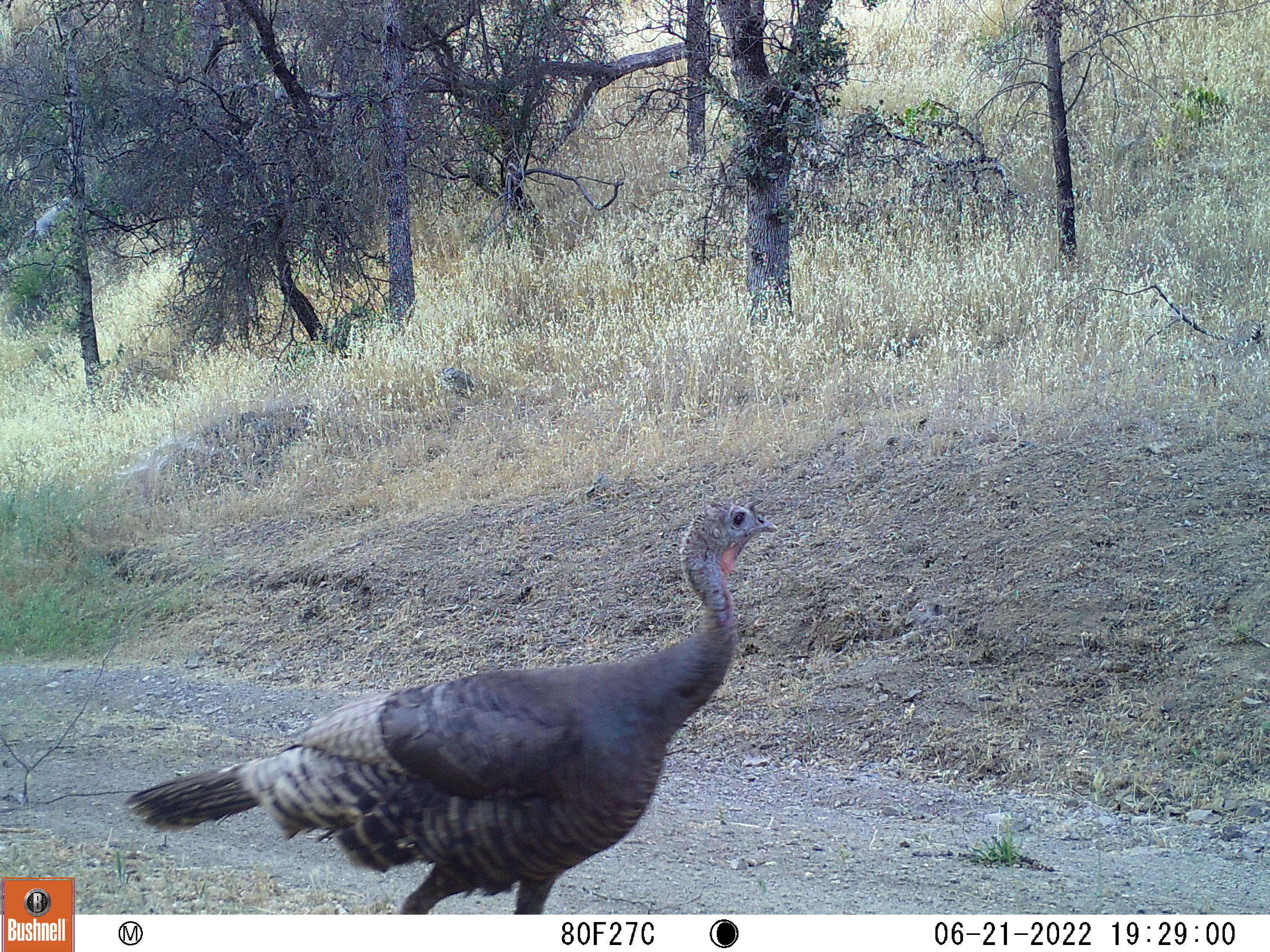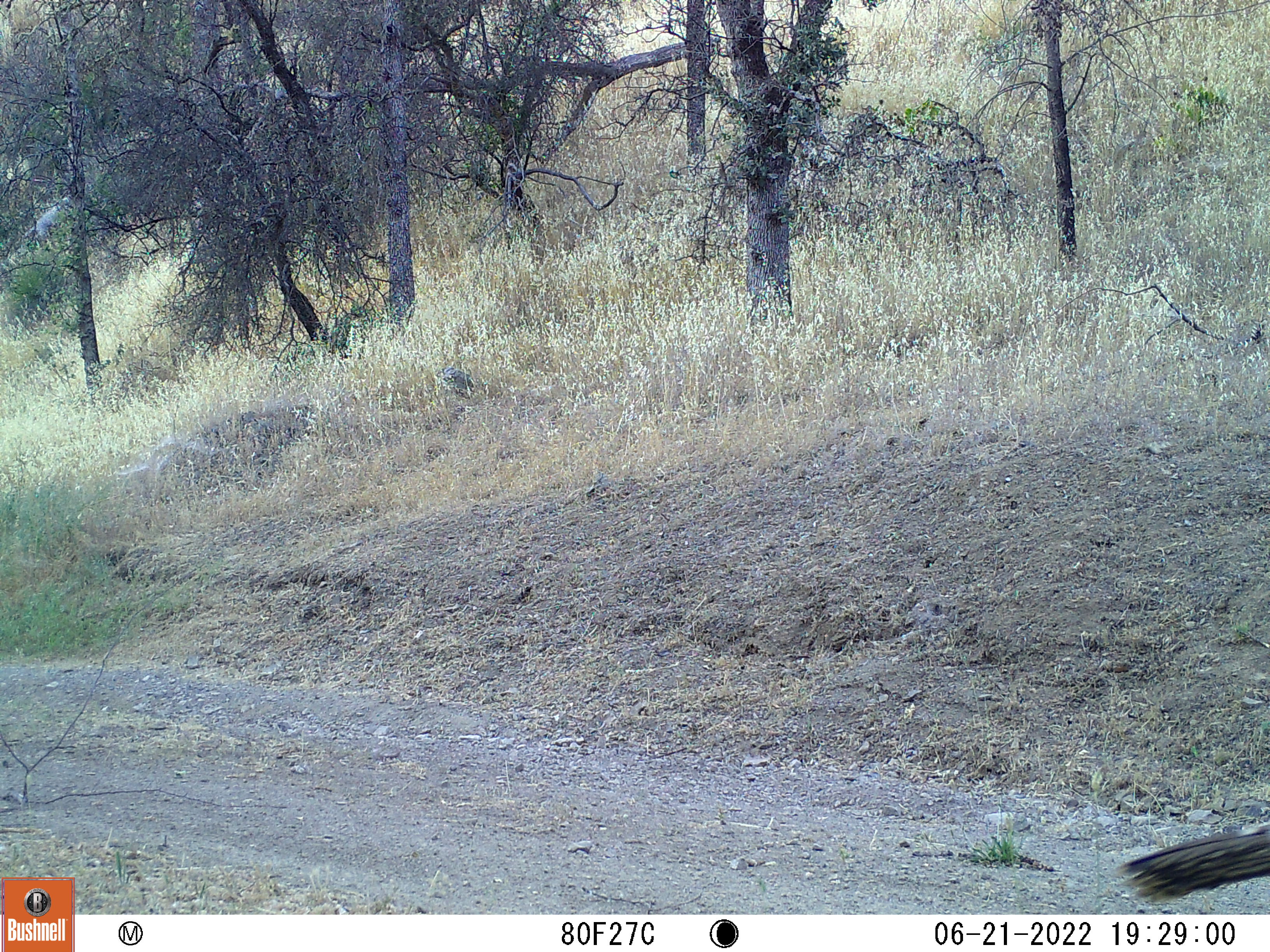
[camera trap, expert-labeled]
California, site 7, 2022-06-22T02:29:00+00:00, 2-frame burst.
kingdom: Animalia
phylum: Chordata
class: Aves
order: Galliformes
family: Phasianidae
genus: Meleagris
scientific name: Meleagris gallopavo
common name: turkey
Turkey (Meleagris gallopavo).